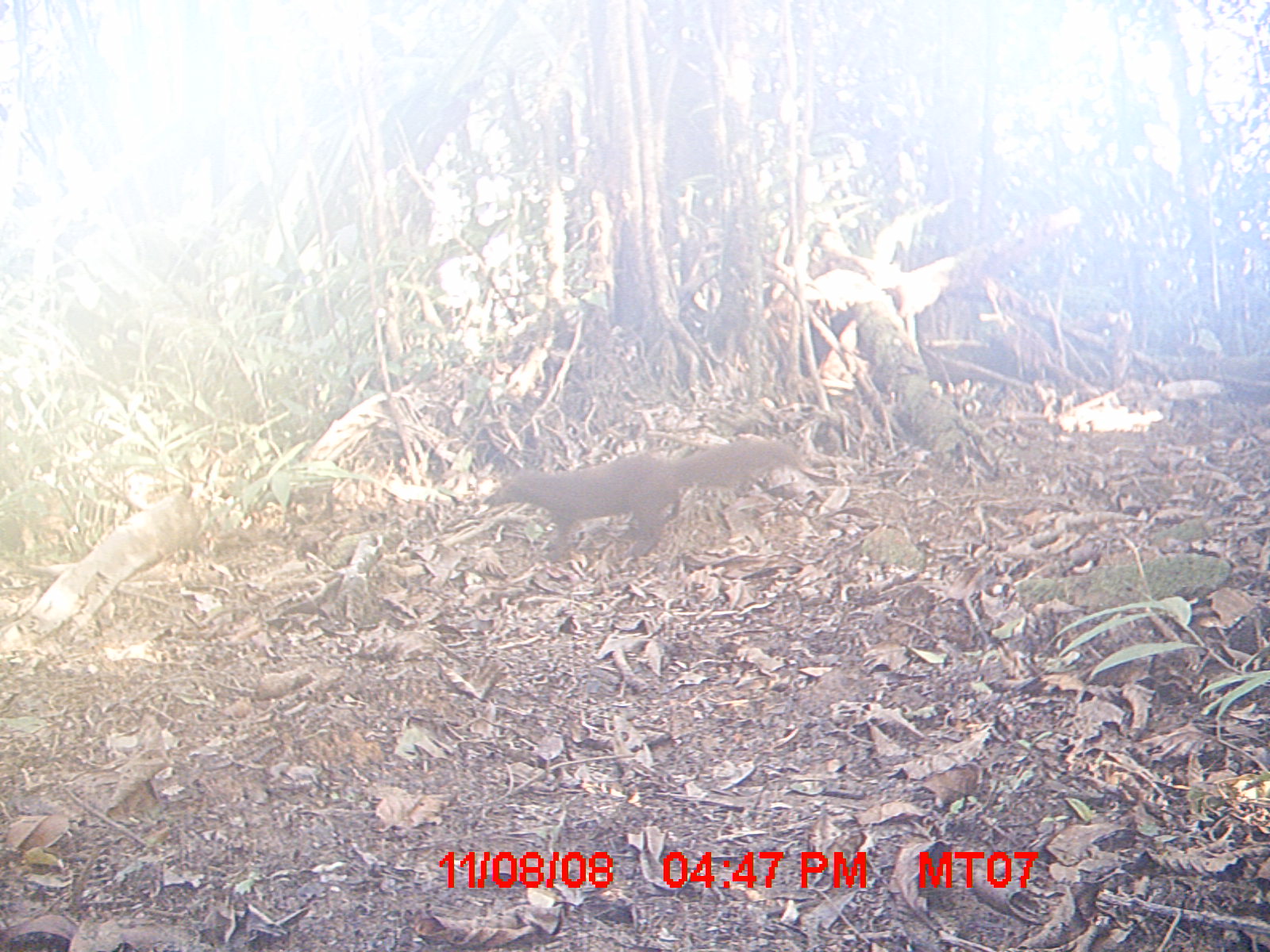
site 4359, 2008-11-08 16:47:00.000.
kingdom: Animalia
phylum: Chordata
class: Mammalia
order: Carnivora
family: Eupleridae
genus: Salanoia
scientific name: Salanoia concolor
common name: brown-tailed vontsira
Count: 2.